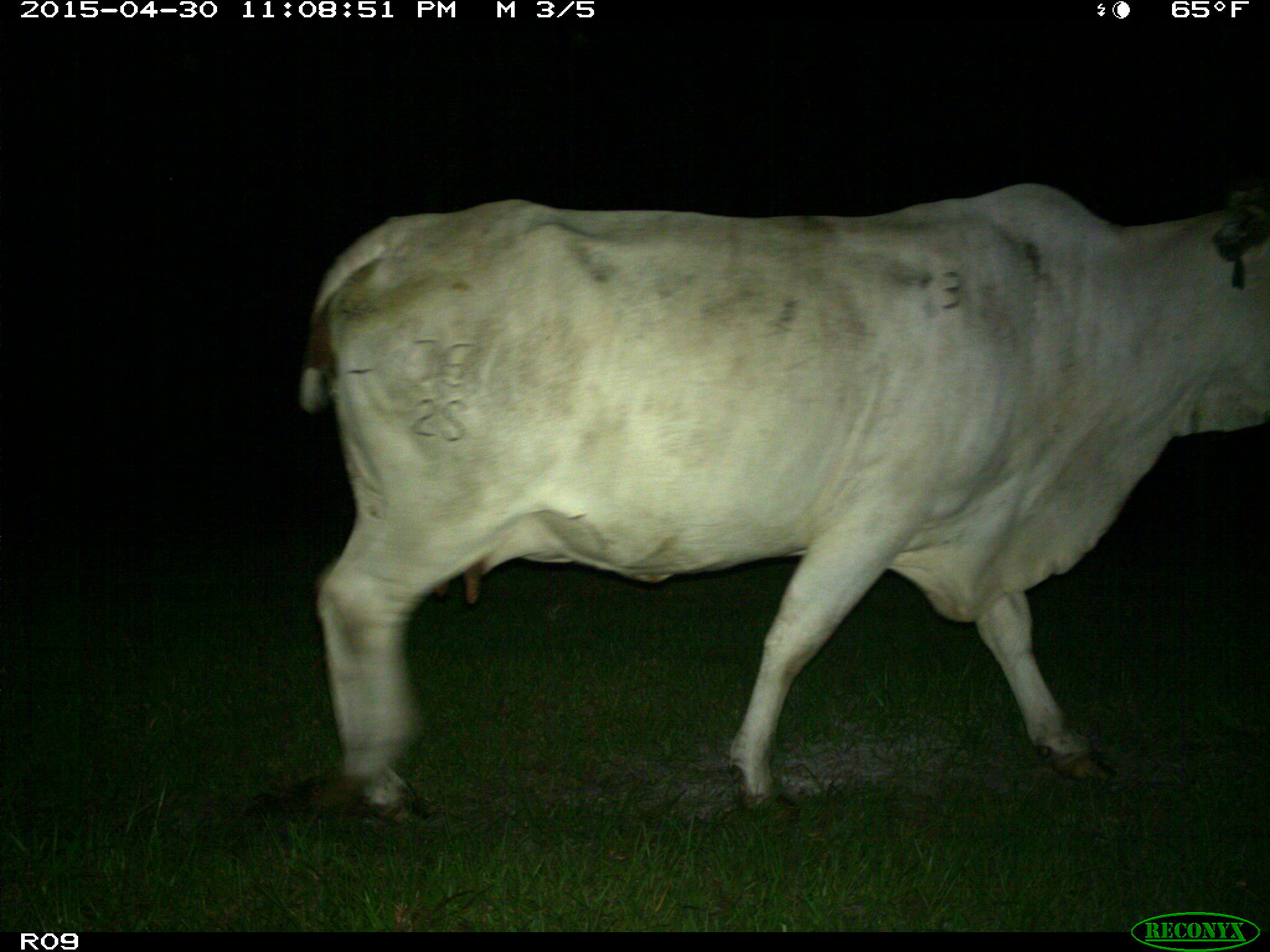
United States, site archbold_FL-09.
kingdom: Animalia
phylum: Chordata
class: Mammalia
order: Artiodactyla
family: Bovidae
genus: Bos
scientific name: Bos taurus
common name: domestic cow